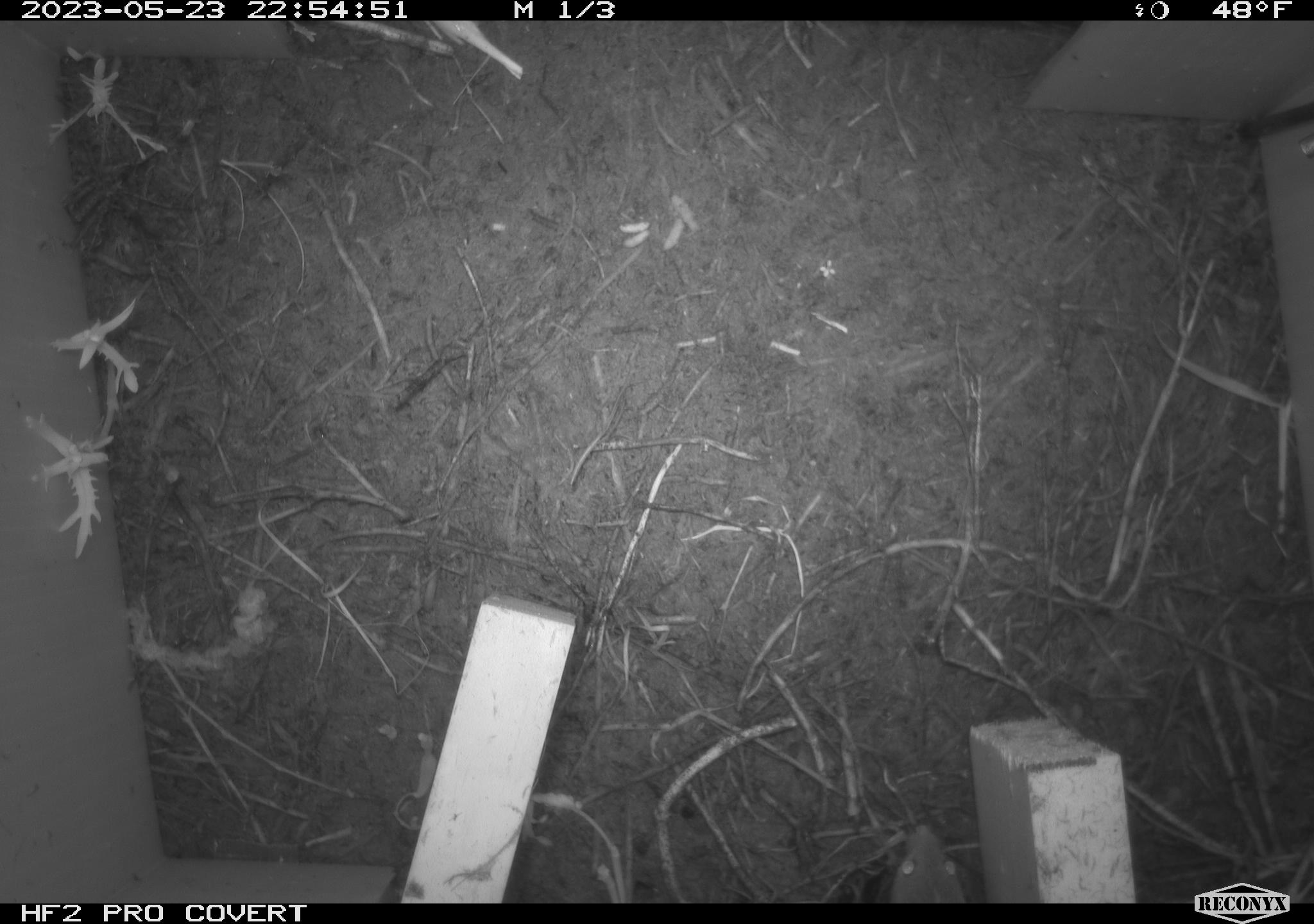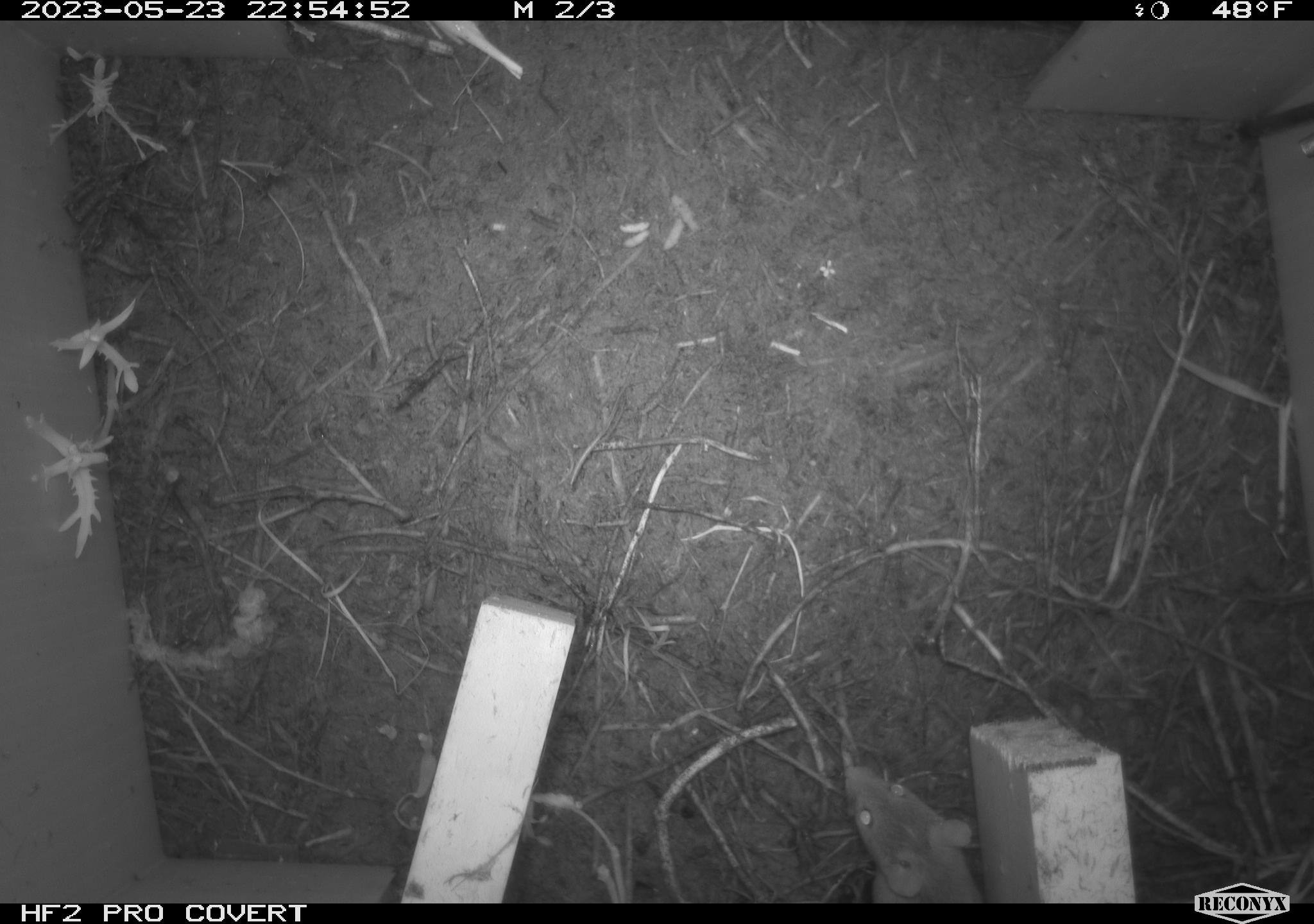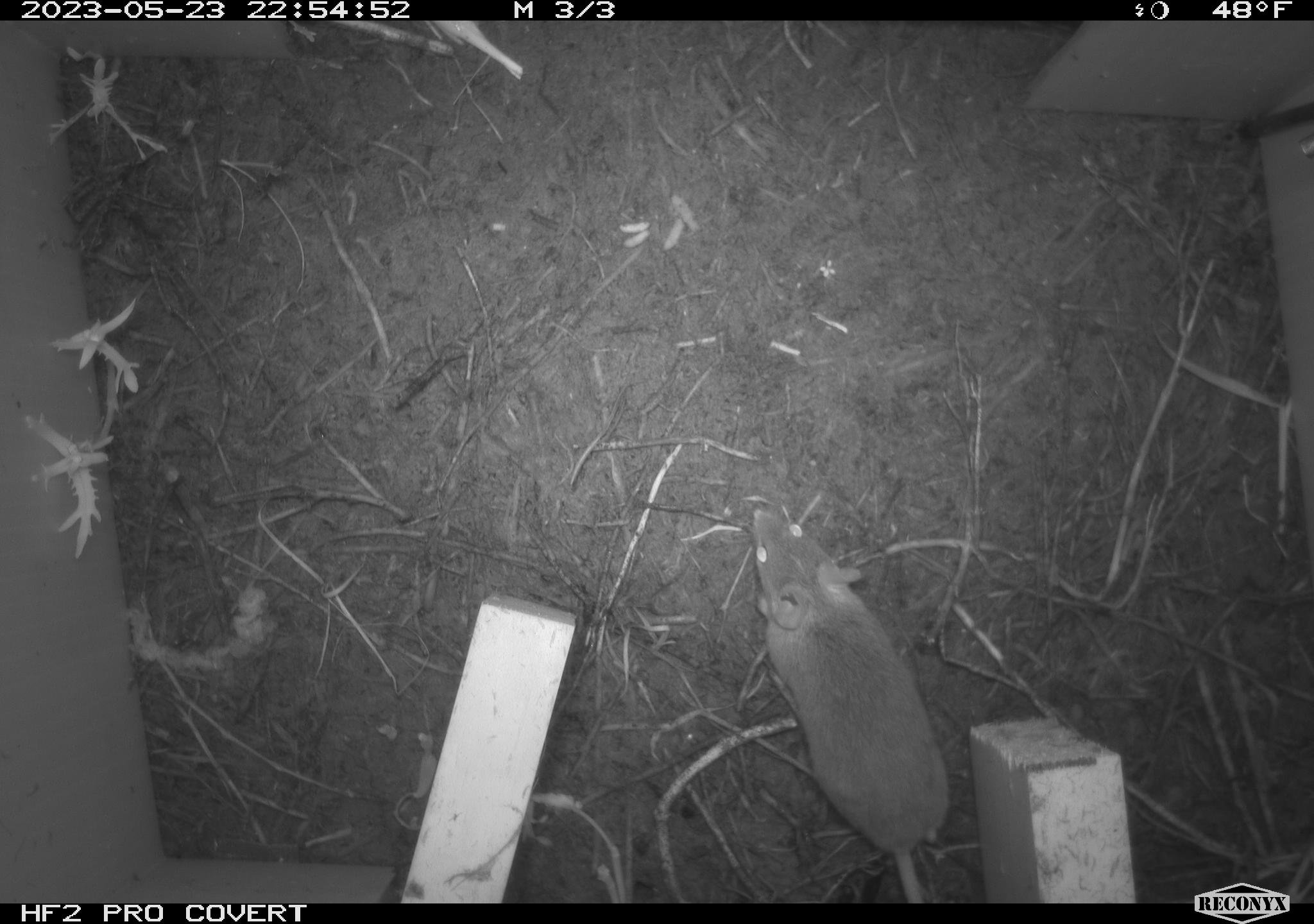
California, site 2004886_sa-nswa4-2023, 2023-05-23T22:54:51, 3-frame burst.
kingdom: Animalia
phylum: Chordata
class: Mammalia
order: Rodentia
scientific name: Rodentia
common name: mouse species